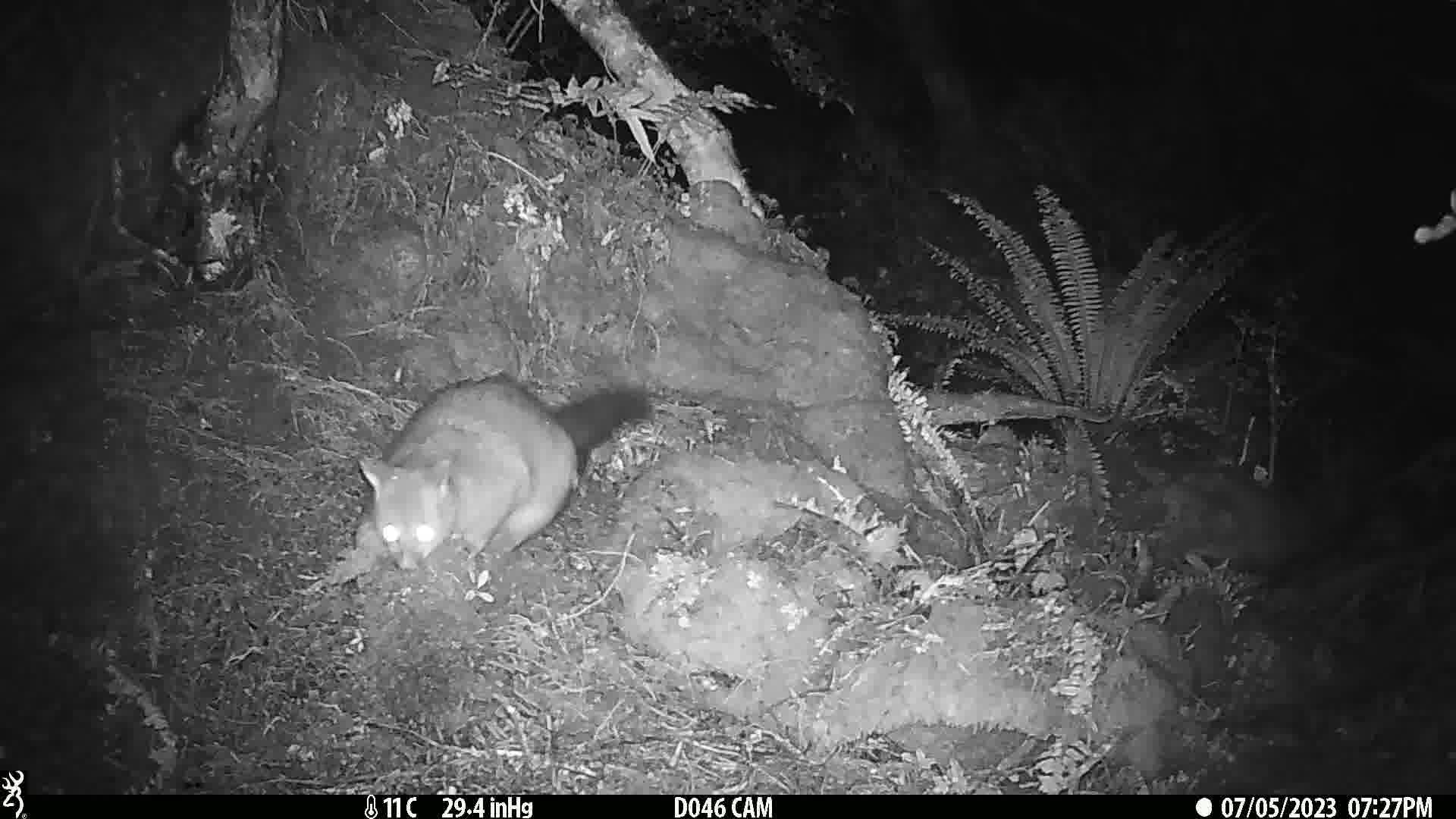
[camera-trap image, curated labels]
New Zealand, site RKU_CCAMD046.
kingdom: Animalia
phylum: Chordata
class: Mammalia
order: Diprotodontia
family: Phalangeridae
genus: Trichosurus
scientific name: Trichosurus vulpecula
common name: common brushtail possum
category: possum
Possum (common brushtail possum) (Trichosurus vulpecula).